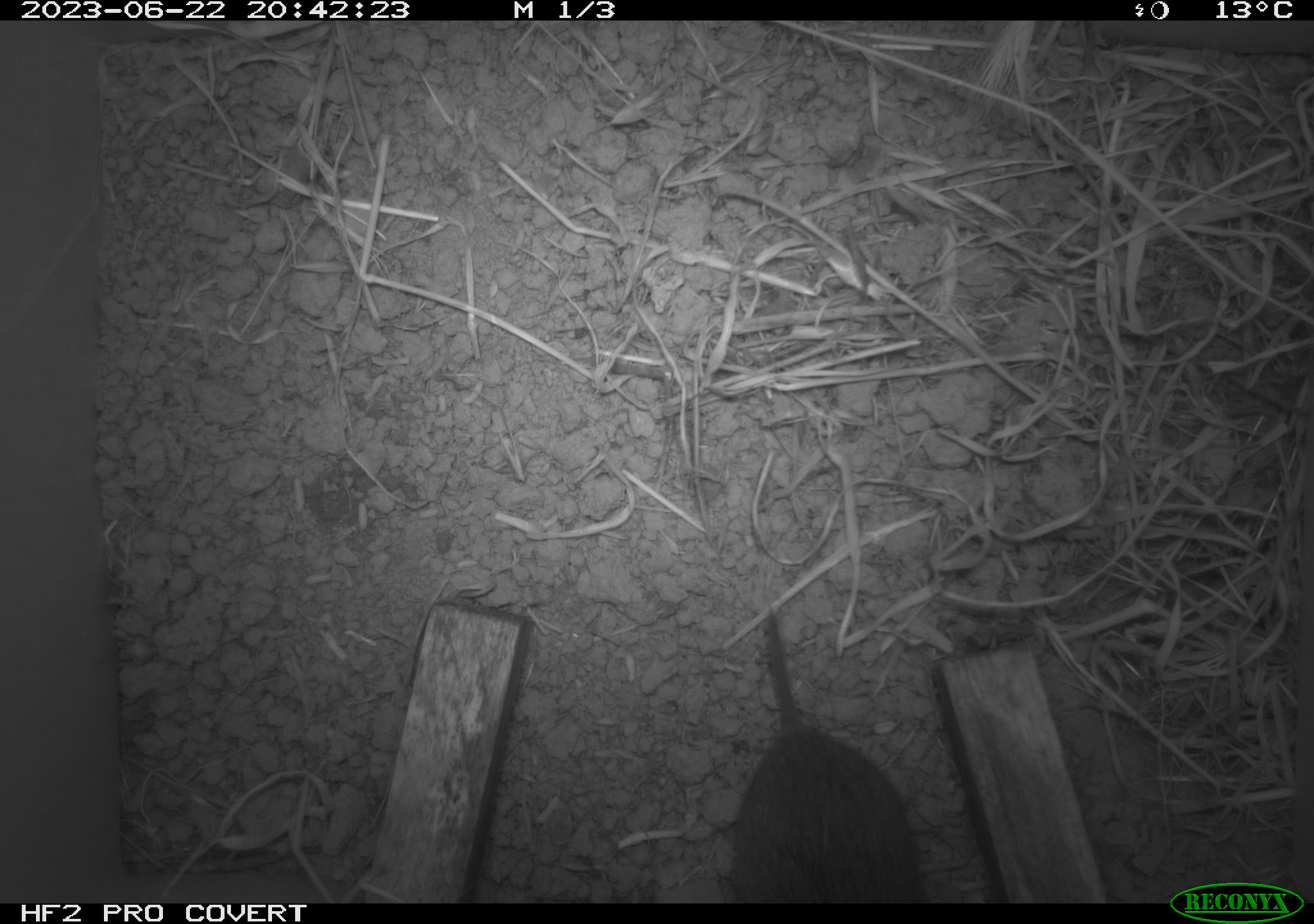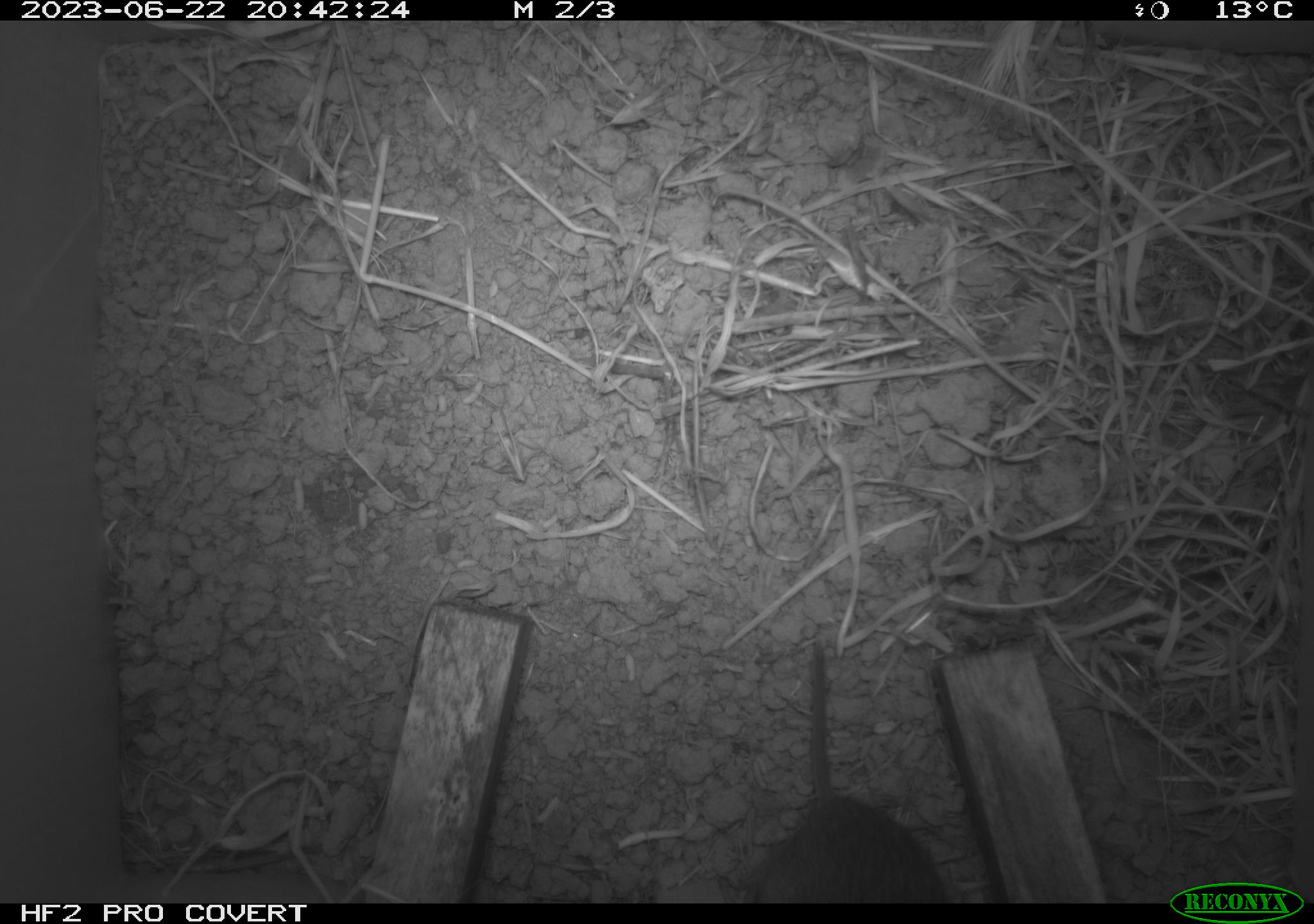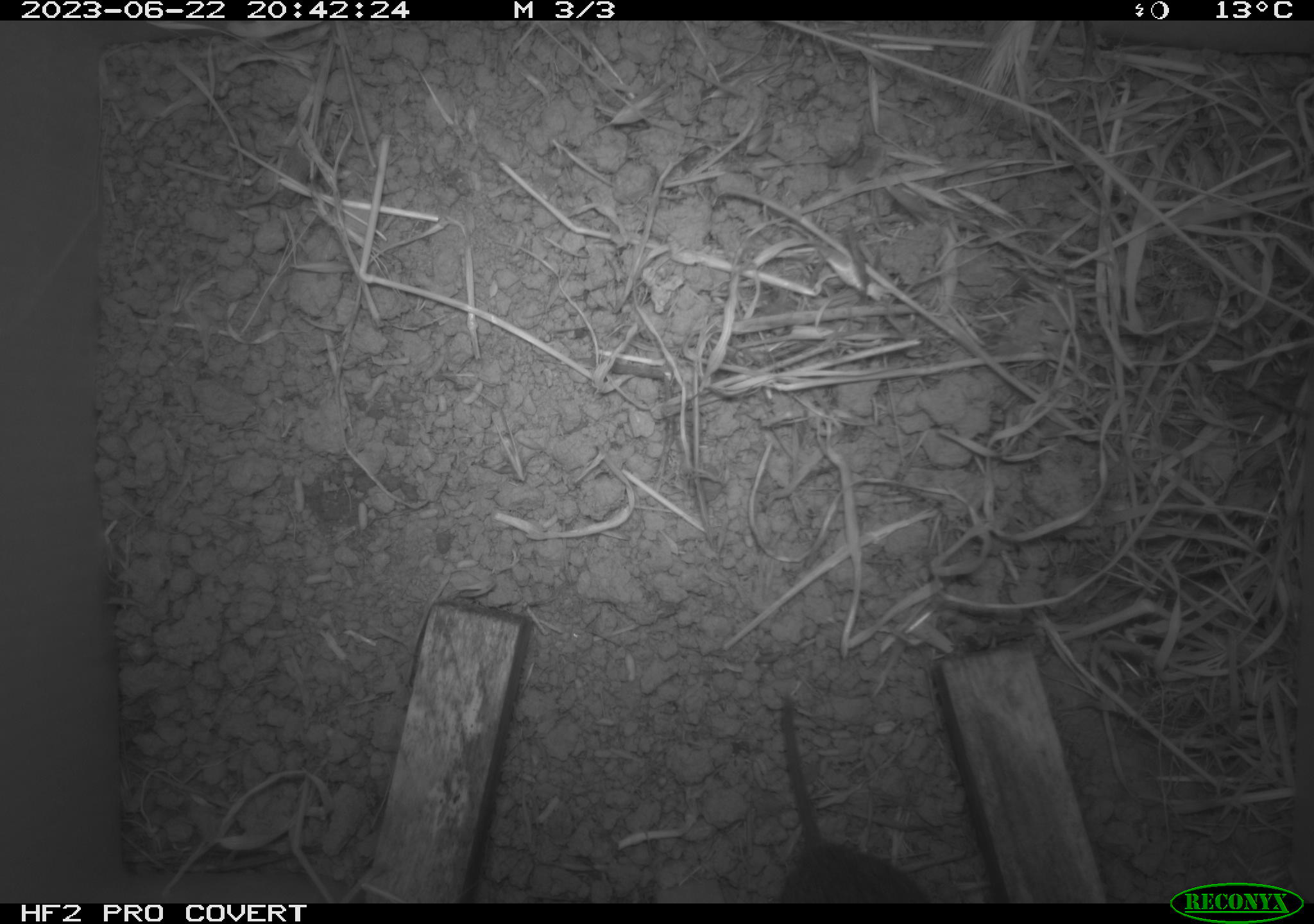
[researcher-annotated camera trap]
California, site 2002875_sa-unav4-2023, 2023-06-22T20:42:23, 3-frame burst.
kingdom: Animalia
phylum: Chordata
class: Mammalia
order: Rodentia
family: Cricetidae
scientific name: Arvicolinae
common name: voles, lemmings, and muskrats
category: arvicolinae subfamily